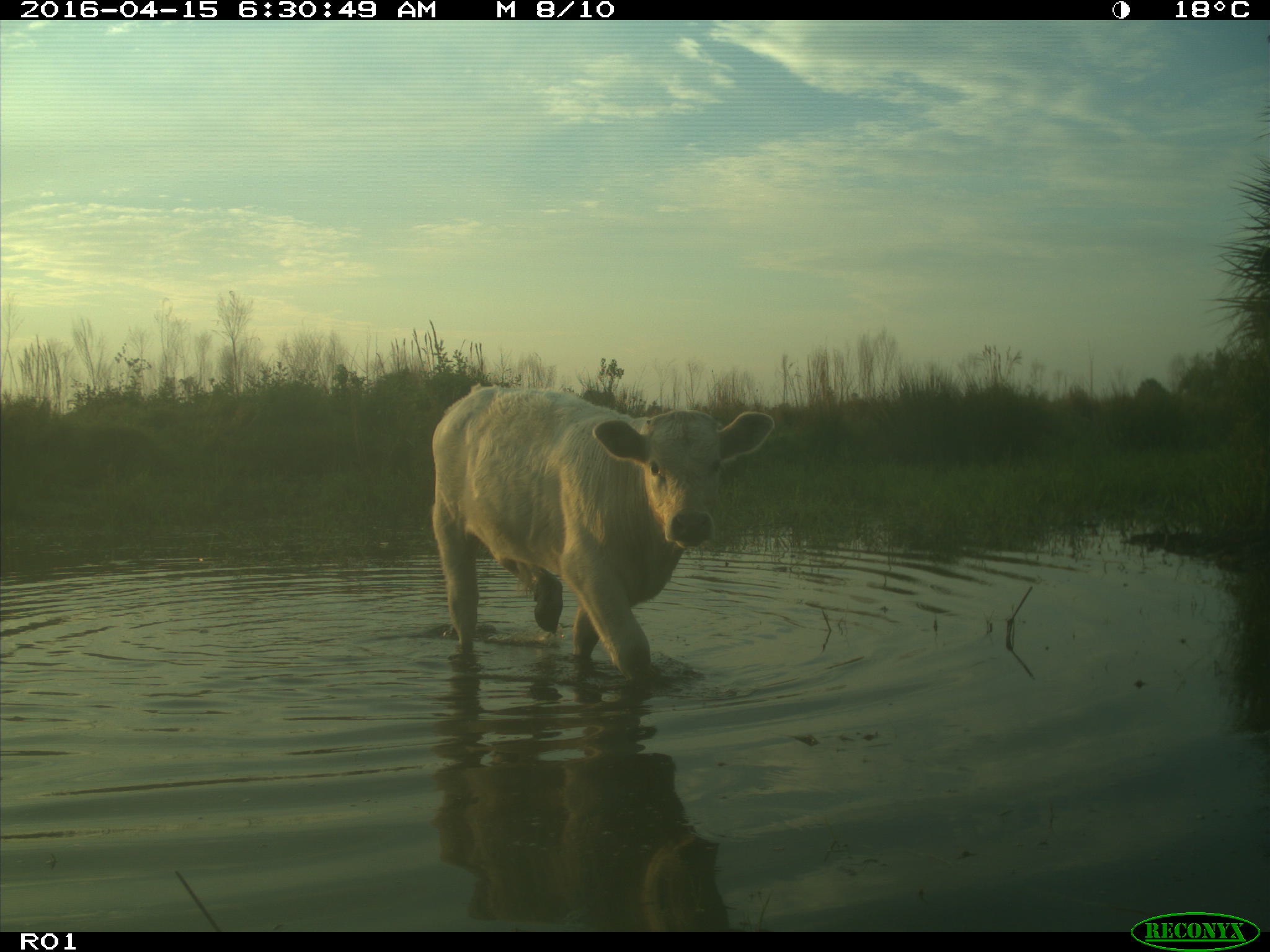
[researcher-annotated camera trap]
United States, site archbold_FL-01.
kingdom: Animalia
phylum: Chordata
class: Mammalia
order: Artiodactyla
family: Bovidae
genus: Bos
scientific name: Bos taurus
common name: domestic cow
Bos taurus (domestic cow).